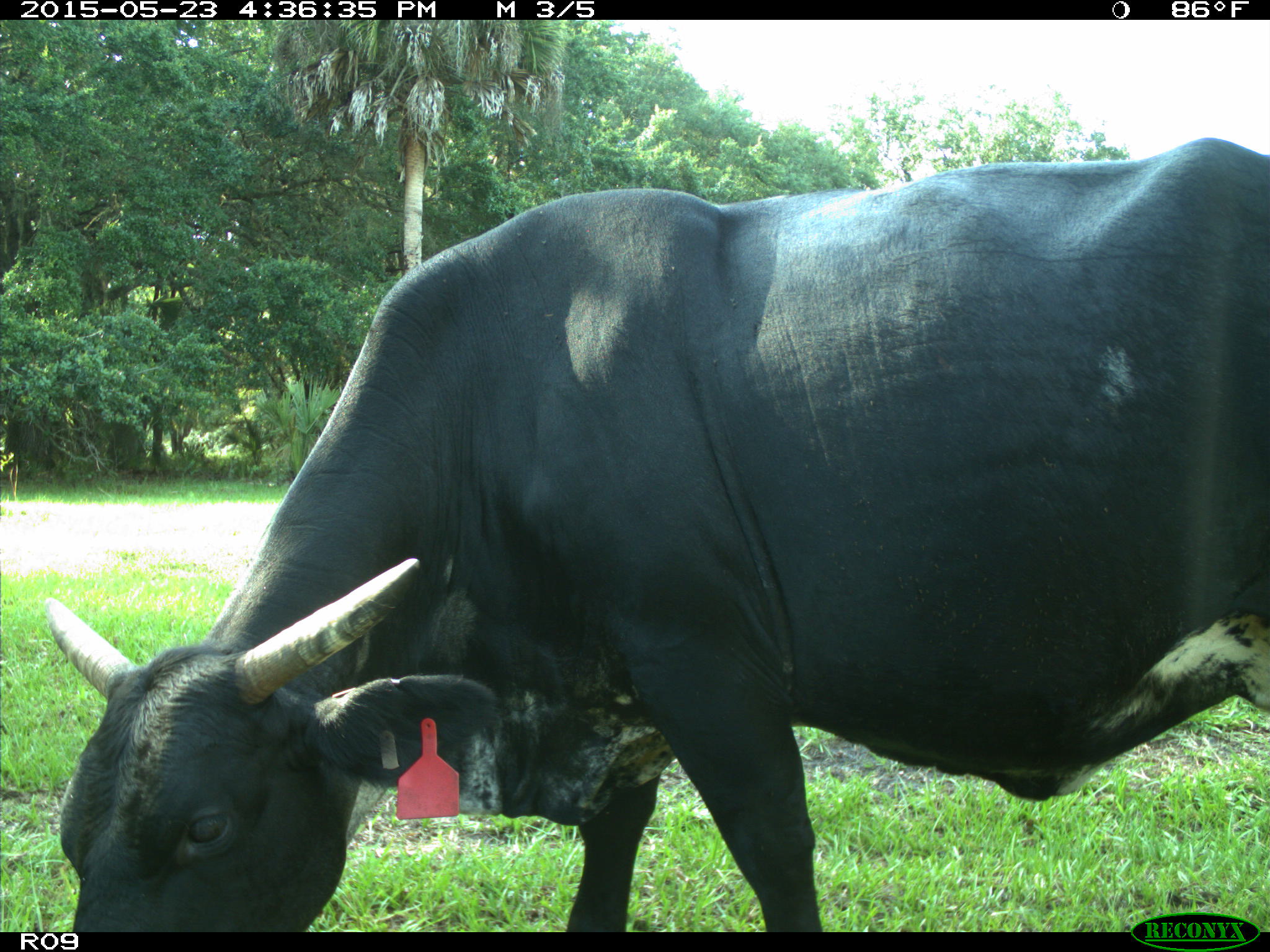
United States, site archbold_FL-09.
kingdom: Animalia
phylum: Chordata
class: Mammalia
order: Artiodactyla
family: Bovidae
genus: Bos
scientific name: Bos taurus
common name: domestic cow